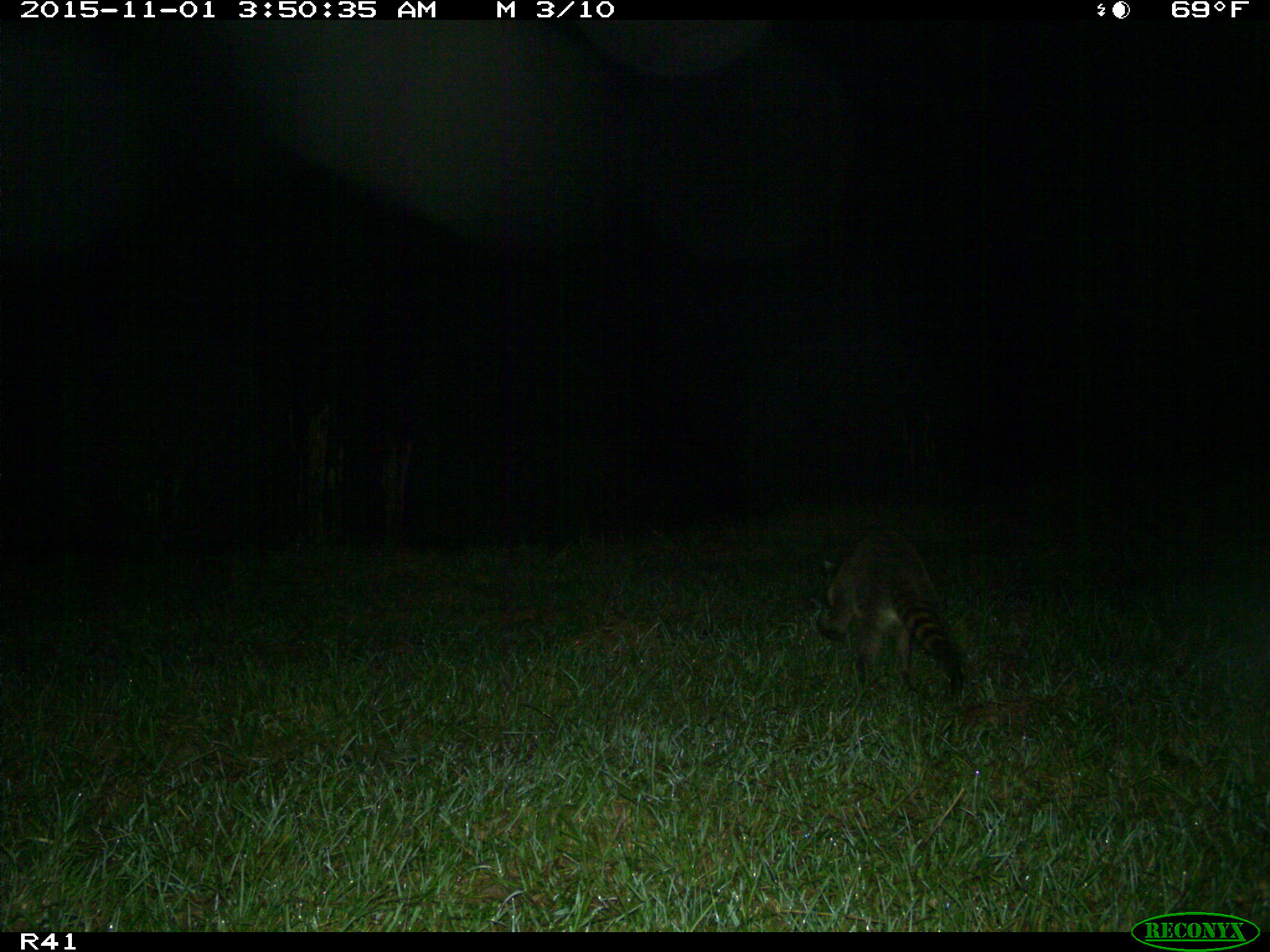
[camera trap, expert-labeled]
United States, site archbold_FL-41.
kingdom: Animalia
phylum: Chordata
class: Mammalia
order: Carnivora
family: Procyonidae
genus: Procyon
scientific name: Procyon lotor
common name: common raccoon